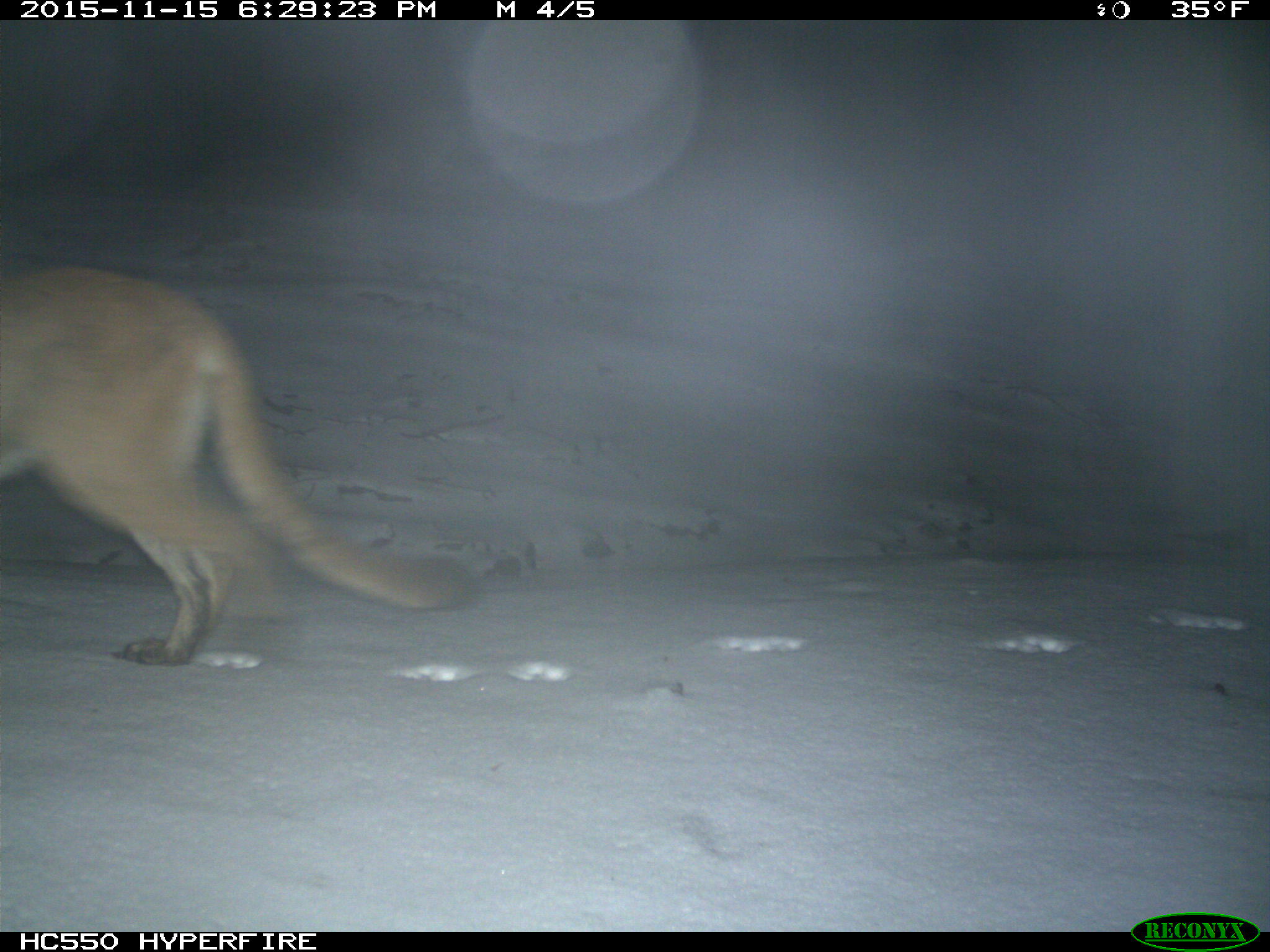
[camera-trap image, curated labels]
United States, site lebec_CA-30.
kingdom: Animalia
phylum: Chordata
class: Mammalia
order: Carnivora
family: Felidae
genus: Puma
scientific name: Puma concolor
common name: mountain lion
Puma concolor (mountain lion).